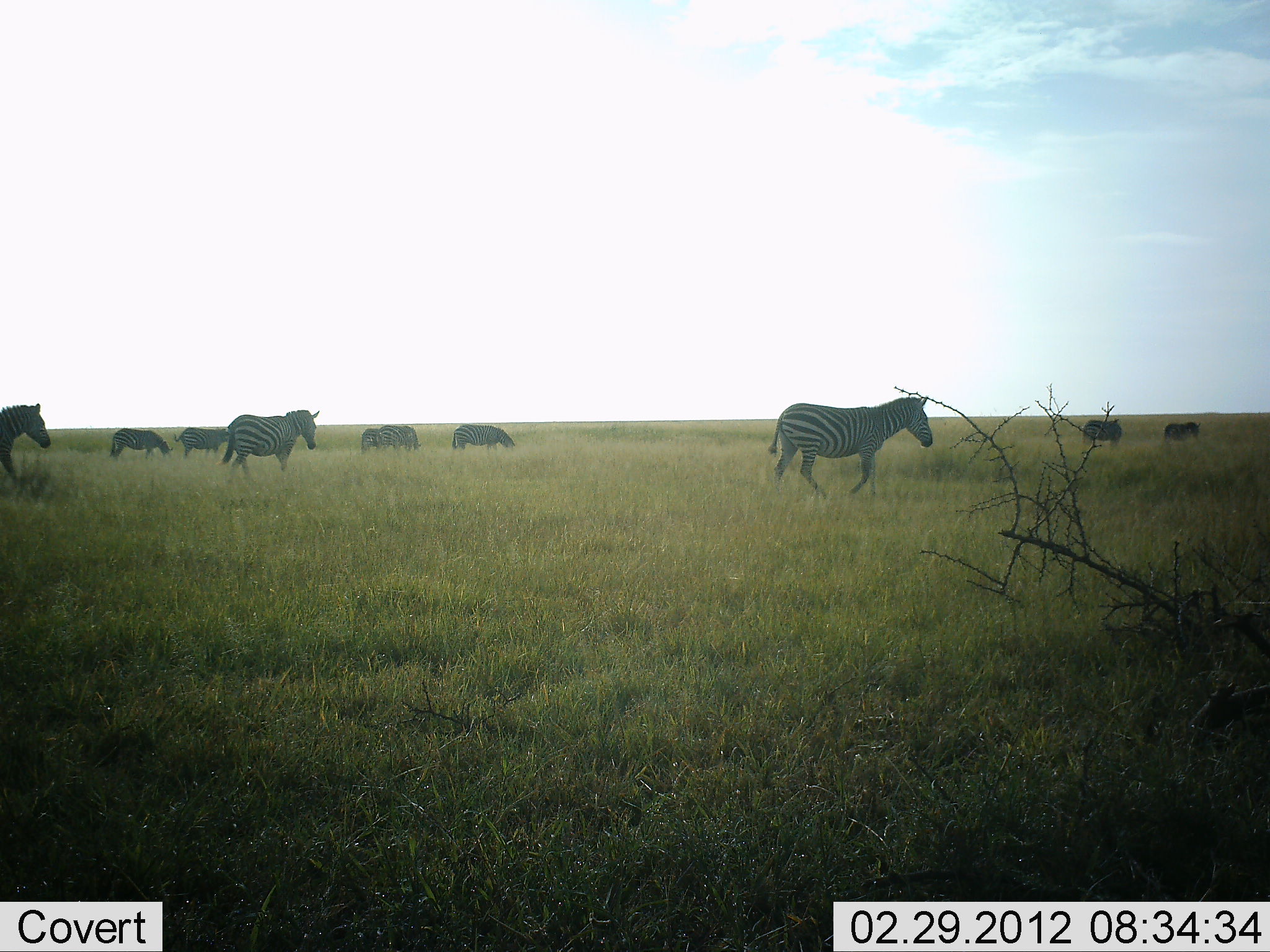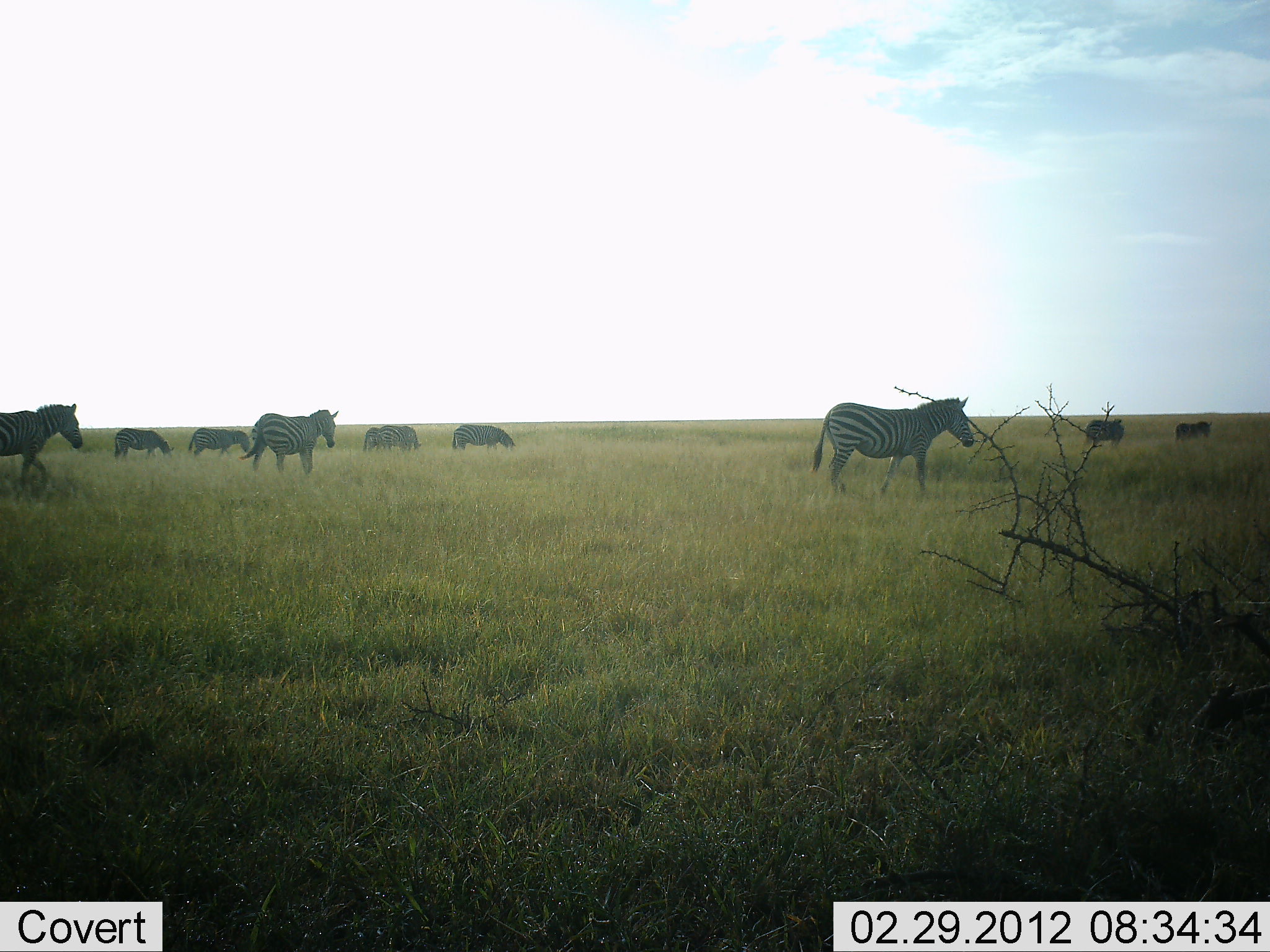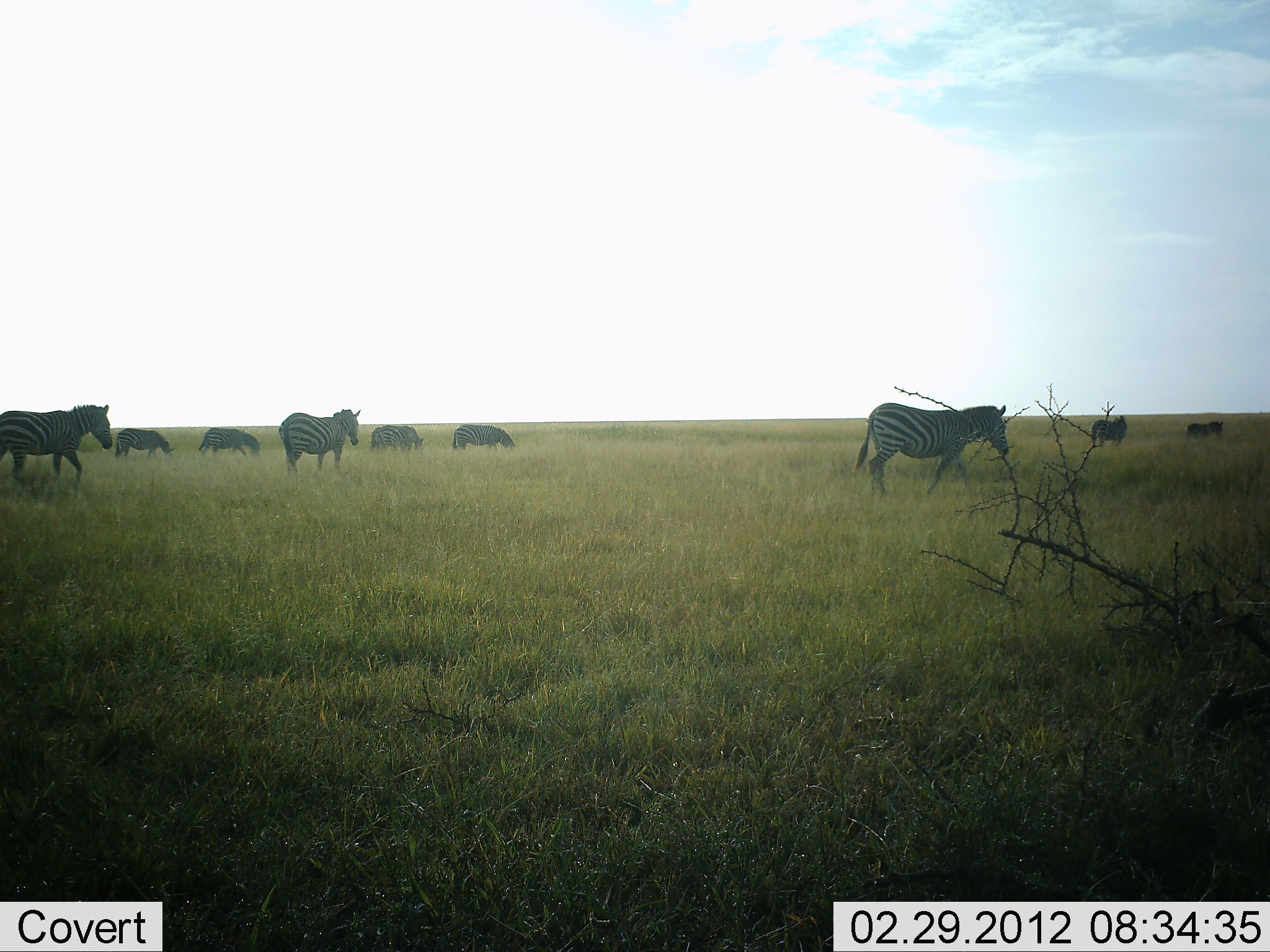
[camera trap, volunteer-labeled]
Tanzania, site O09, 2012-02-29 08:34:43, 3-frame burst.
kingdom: Animalia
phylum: Chordata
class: Mammalia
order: Perissodactyla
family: Equidae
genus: Equus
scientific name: Equus quagga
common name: plains zebra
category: zebra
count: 9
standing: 35%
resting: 0%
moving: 88%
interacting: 0%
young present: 0%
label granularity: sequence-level